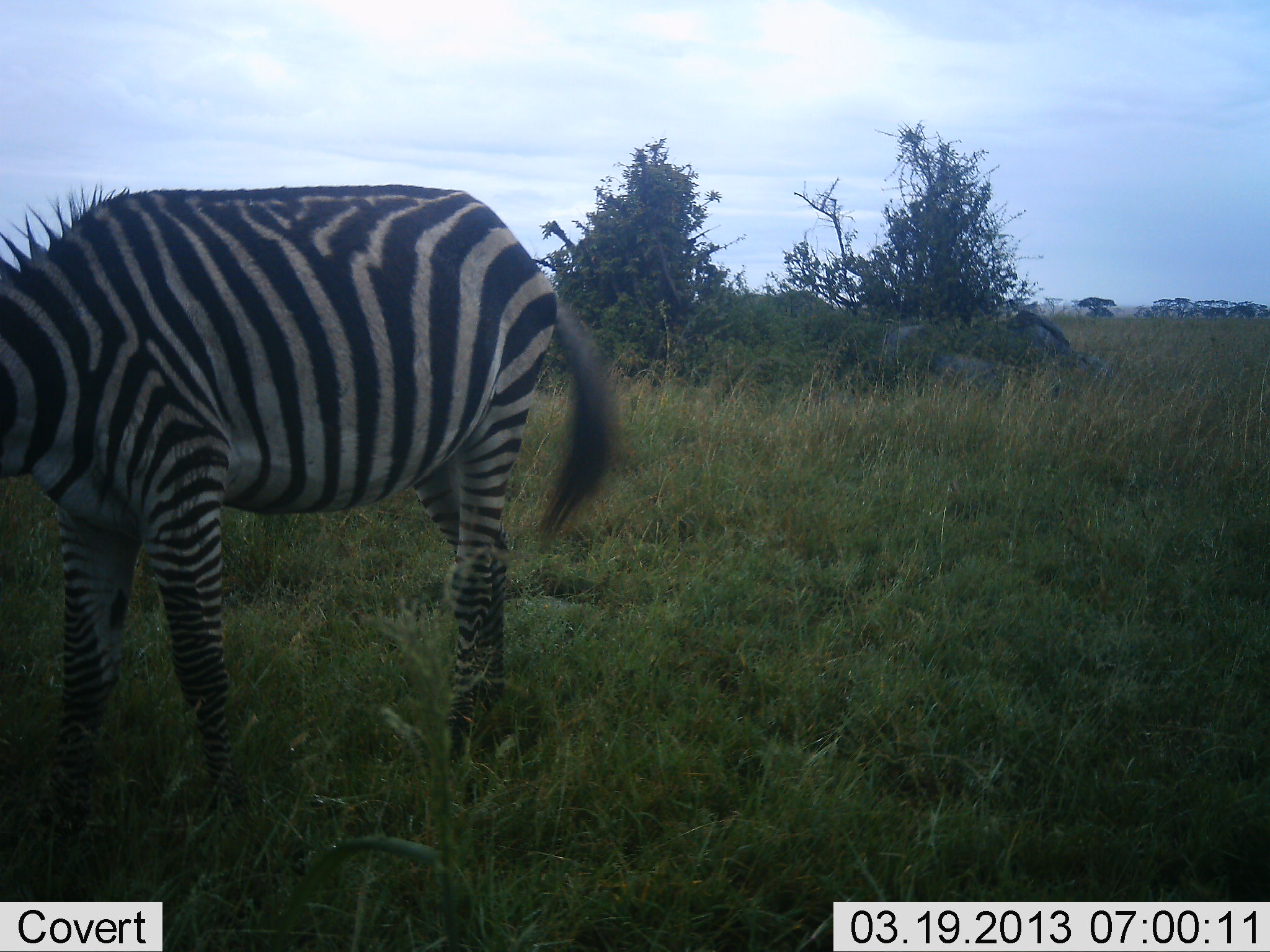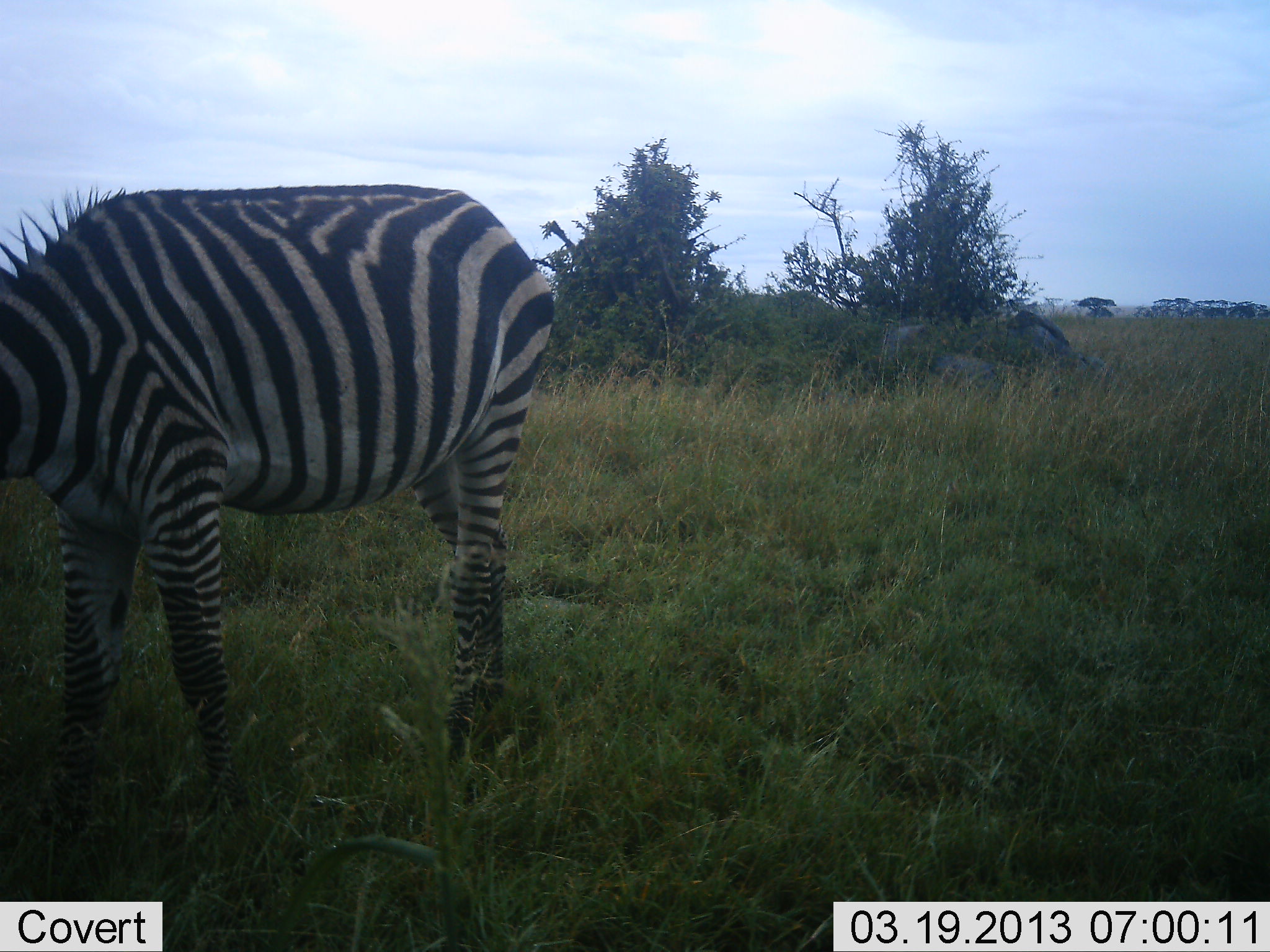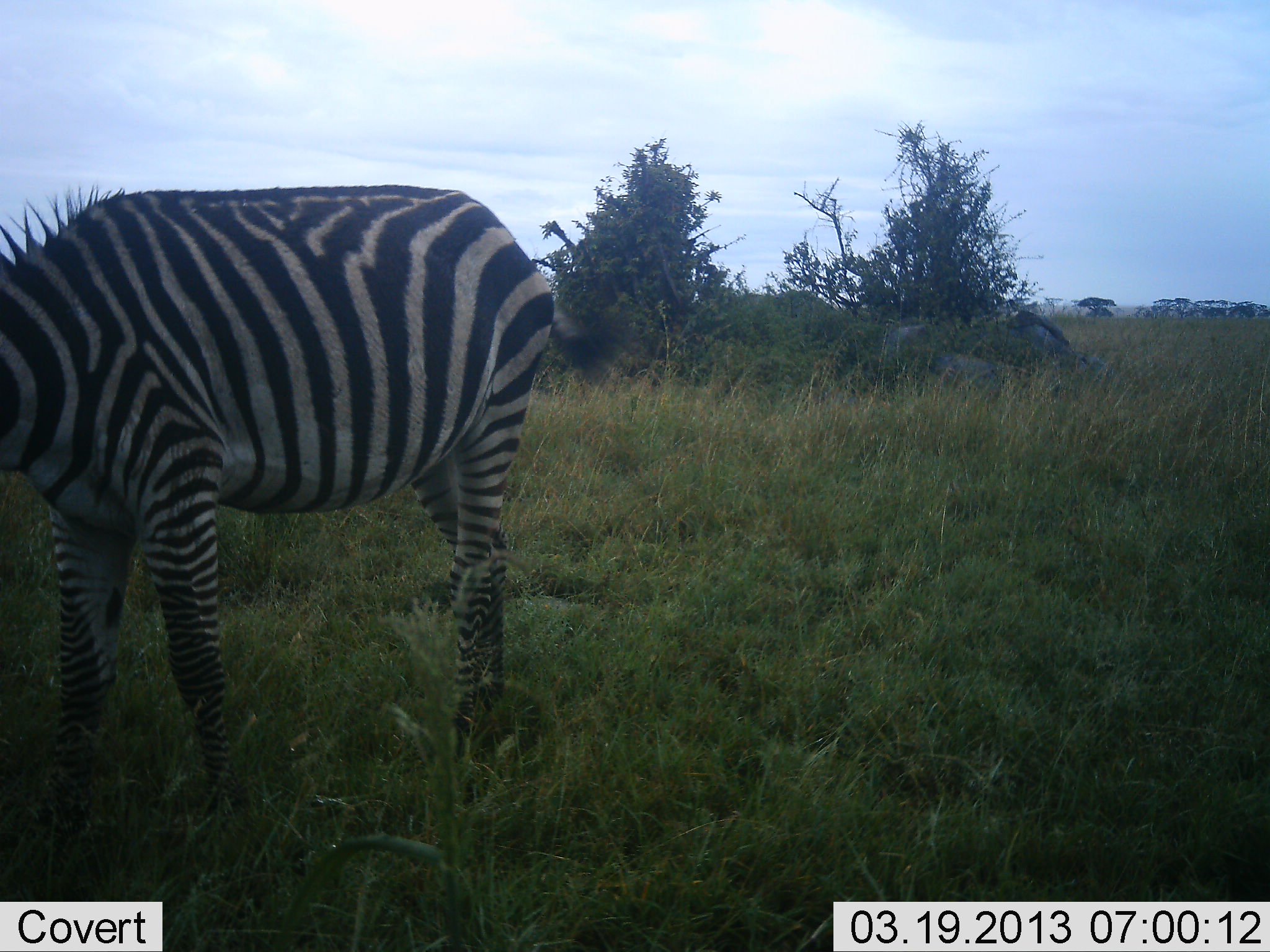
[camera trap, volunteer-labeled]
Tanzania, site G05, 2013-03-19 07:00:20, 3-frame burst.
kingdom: Animalia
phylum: Chordata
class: Mammalia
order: Perissodactyla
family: Equidae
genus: Equus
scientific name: Equus quagga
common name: plains zebra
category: zebra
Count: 1.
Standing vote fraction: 52%.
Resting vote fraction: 0%.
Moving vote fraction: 4%.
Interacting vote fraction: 4%.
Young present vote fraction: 0%.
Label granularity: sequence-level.